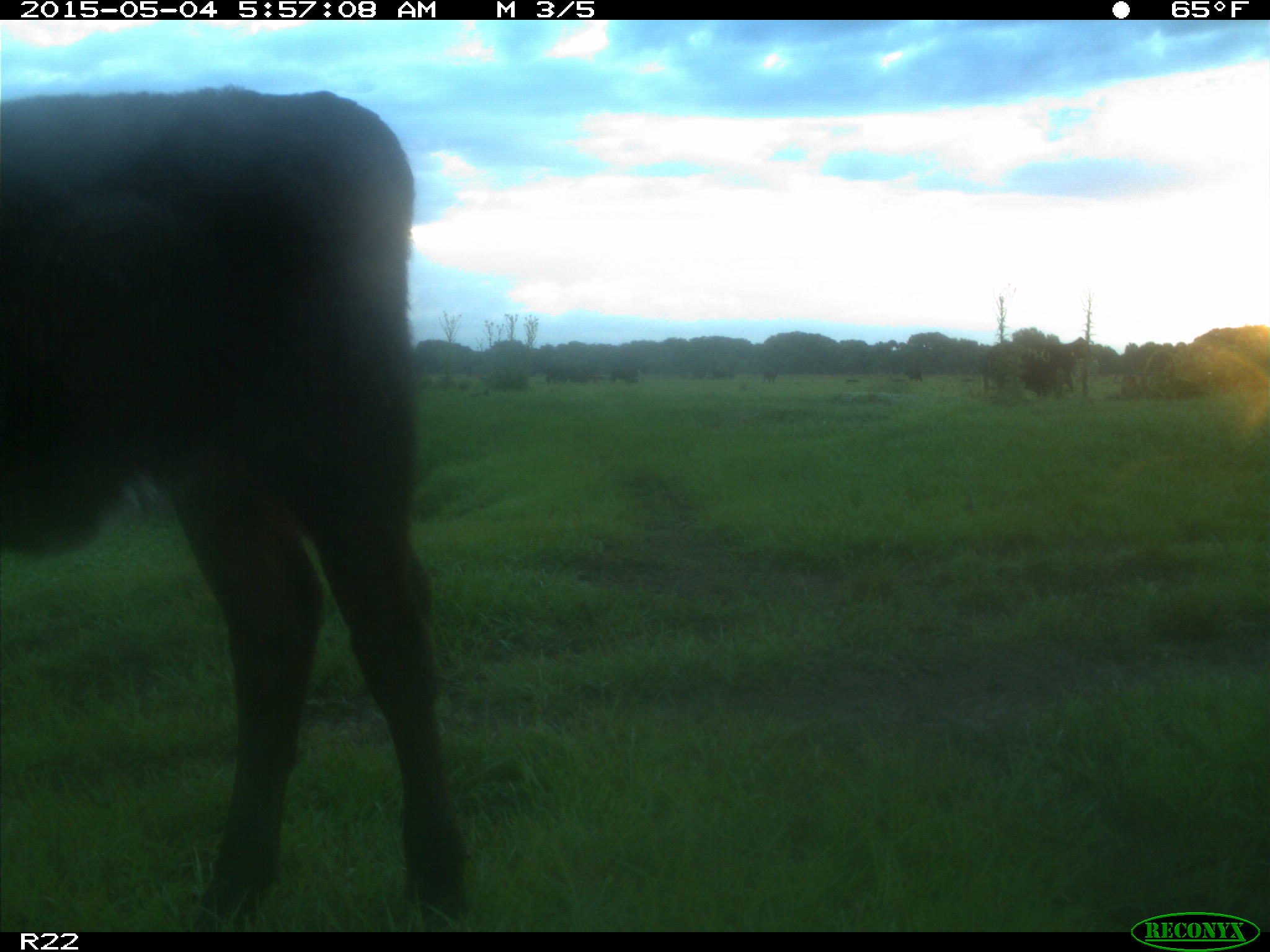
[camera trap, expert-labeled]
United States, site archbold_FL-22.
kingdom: Animalia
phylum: Chordata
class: Mammalia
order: Artiodactyla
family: Bovidae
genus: Bos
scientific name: Bos taurus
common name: domestic cow